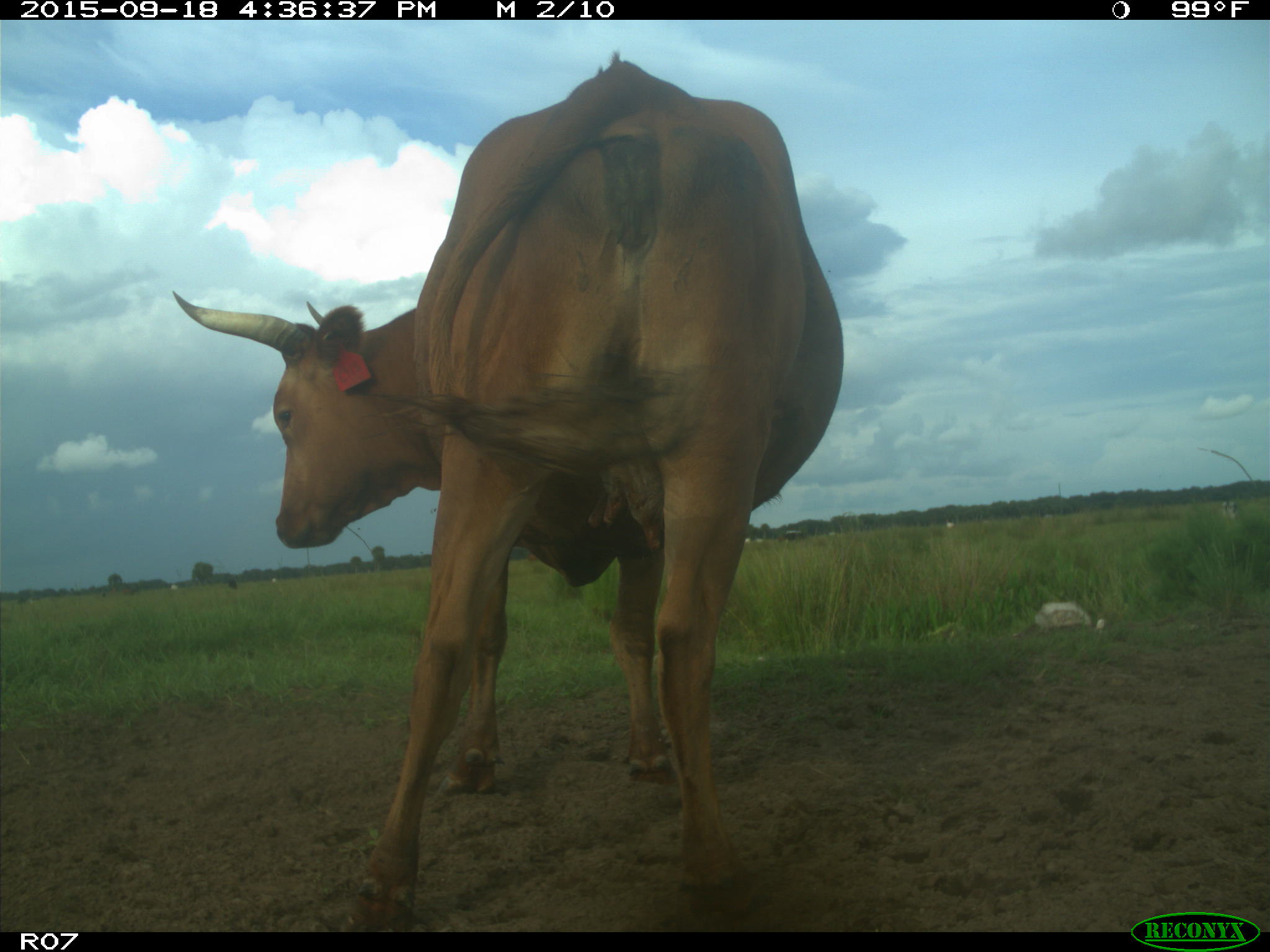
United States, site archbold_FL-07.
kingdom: Animalia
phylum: Chordata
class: Mammalia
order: Artiodactyla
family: Bovidae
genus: Bos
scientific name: Bos taurus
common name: domestic cow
Bos taurus (domestic cow).